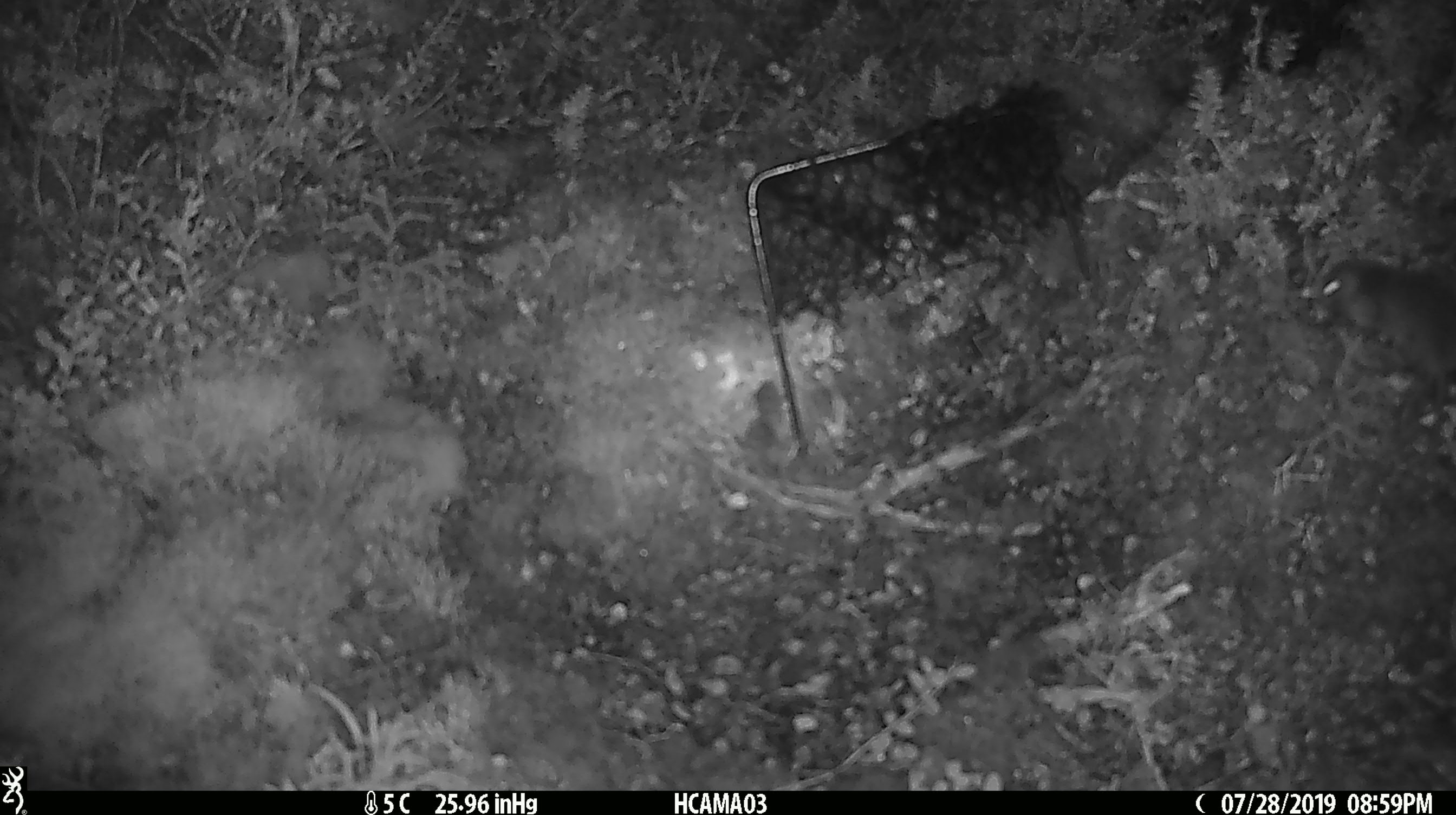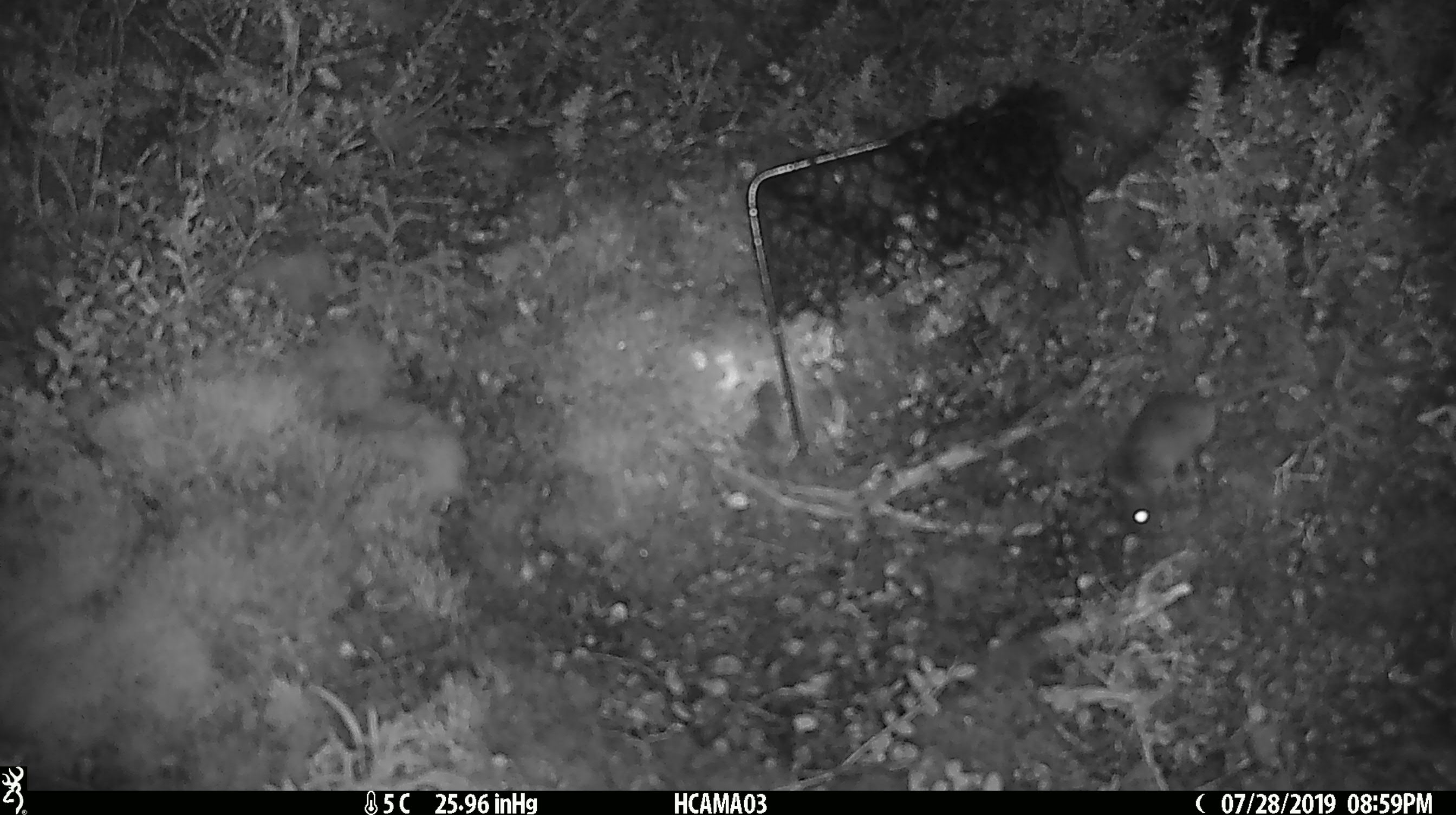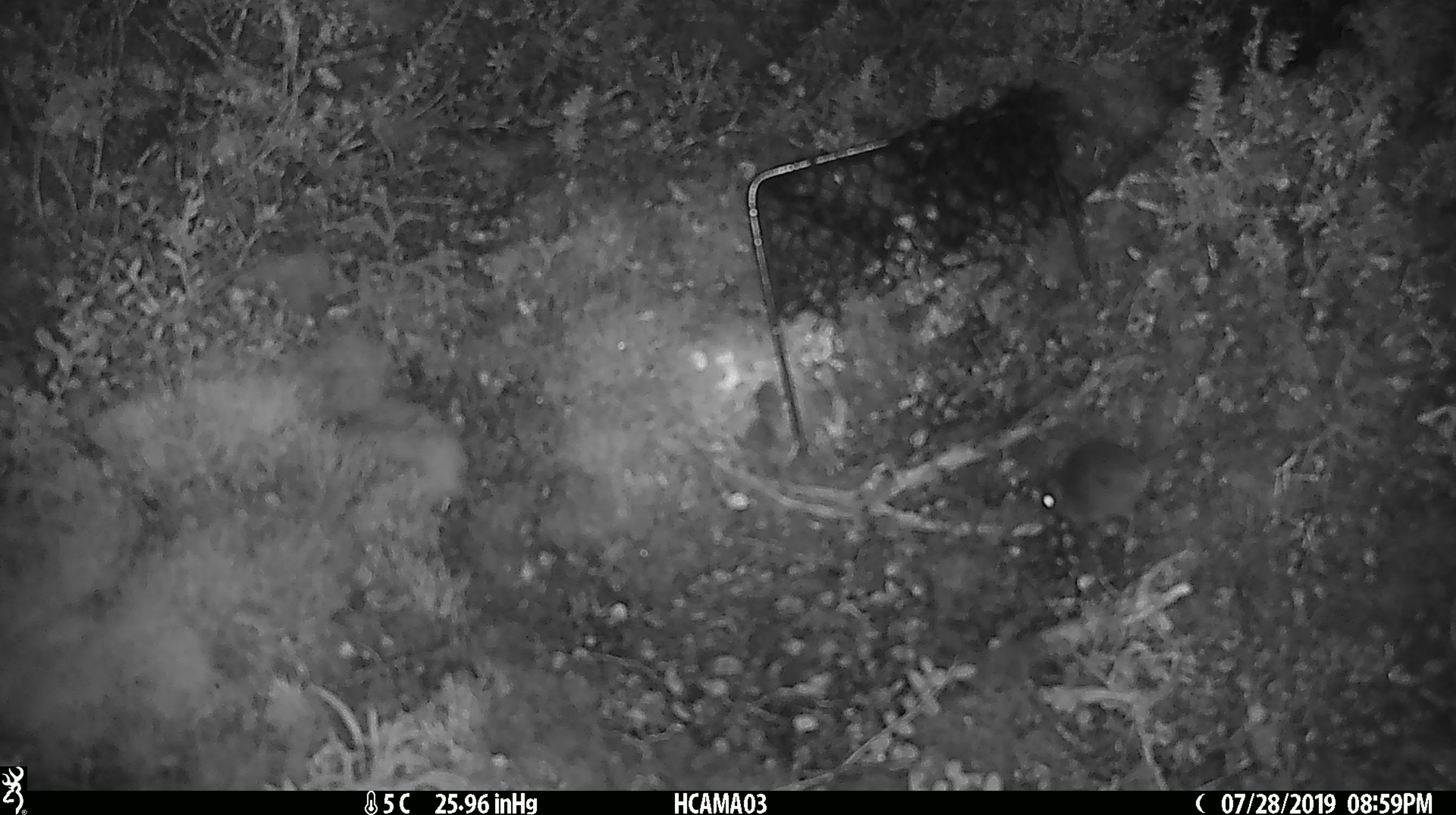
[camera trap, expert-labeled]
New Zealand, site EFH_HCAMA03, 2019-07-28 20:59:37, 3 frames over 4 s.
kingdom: Animalia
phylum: Chordata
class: Mammalia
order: Rodentia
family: Muridae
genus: Mus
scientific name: Mus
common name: mouse